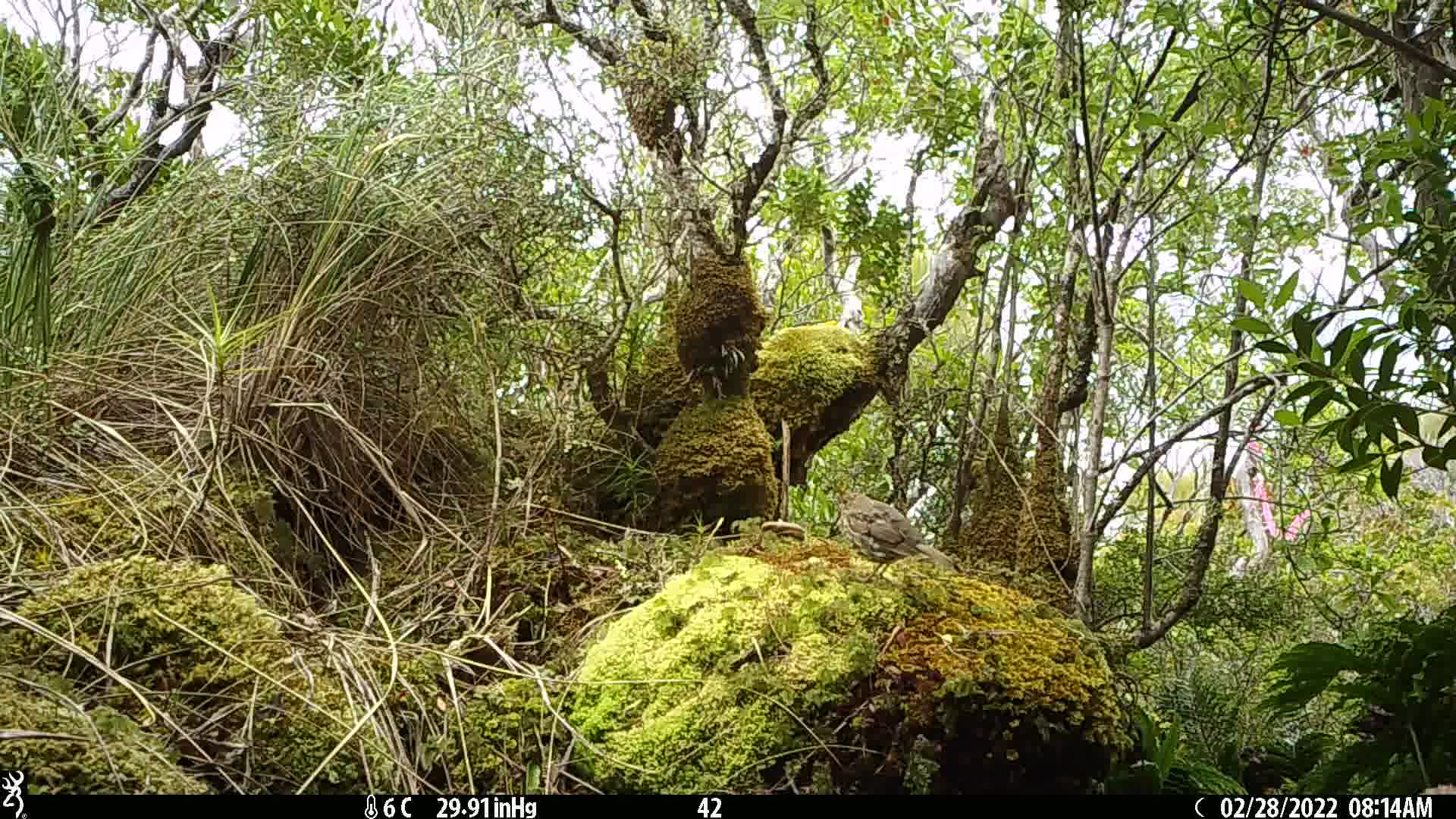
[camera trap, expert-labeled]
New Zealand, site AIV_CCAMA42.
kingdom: Animalia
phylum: Chordata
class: Aves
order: Passeriformes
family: Turdidae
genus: Turdus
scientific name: Turdus philomelos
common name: song thrush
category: thrush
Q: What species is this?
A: Thrush (song thrush) (Turdus philomelos).